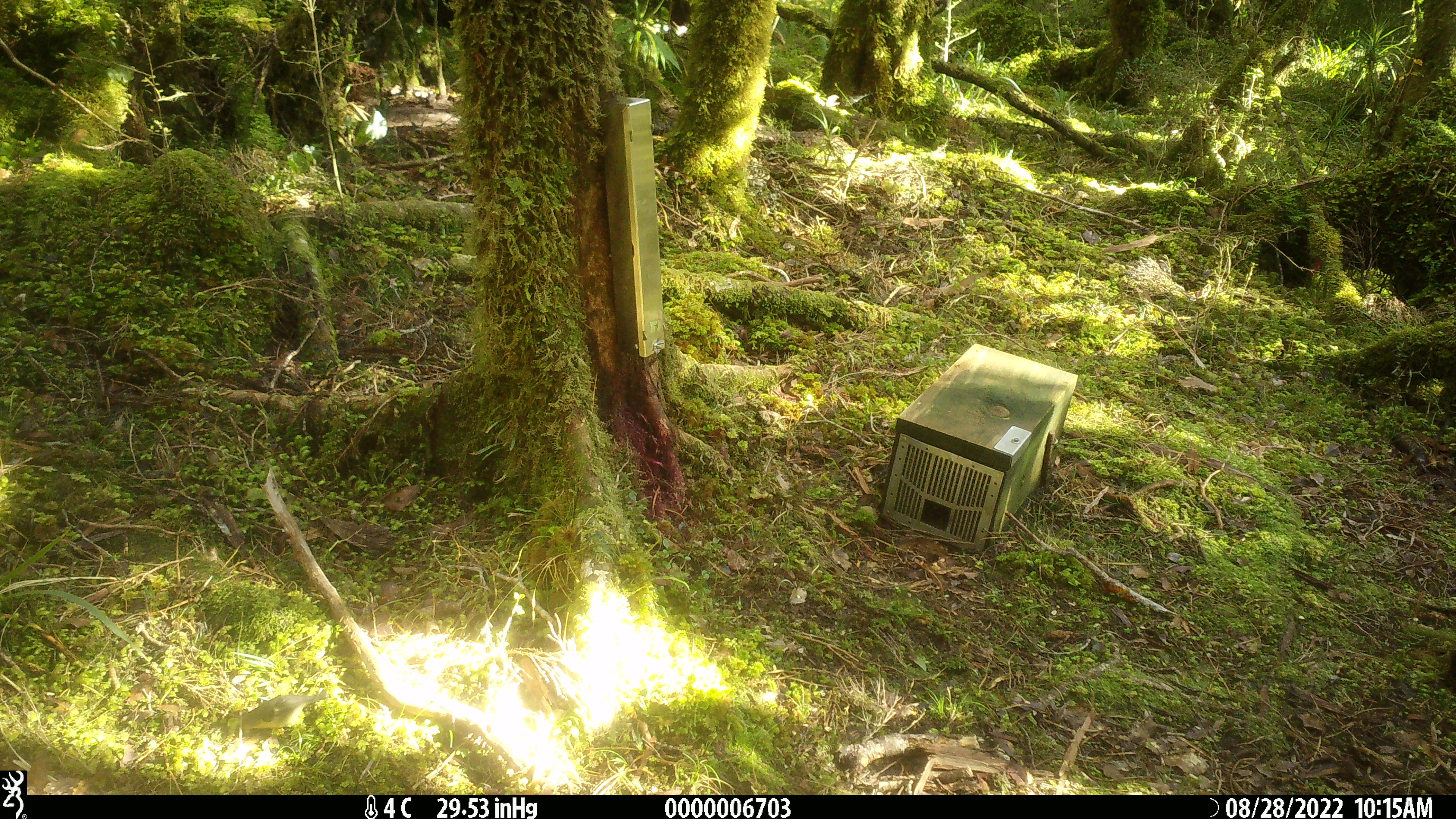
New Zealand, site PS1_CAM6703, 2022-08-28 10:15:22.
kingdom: Animalia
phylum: Chordata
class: Aves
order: Passeriformes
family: Petroicidae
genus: Petroica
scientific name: Petroica macrocephala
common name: tomtit